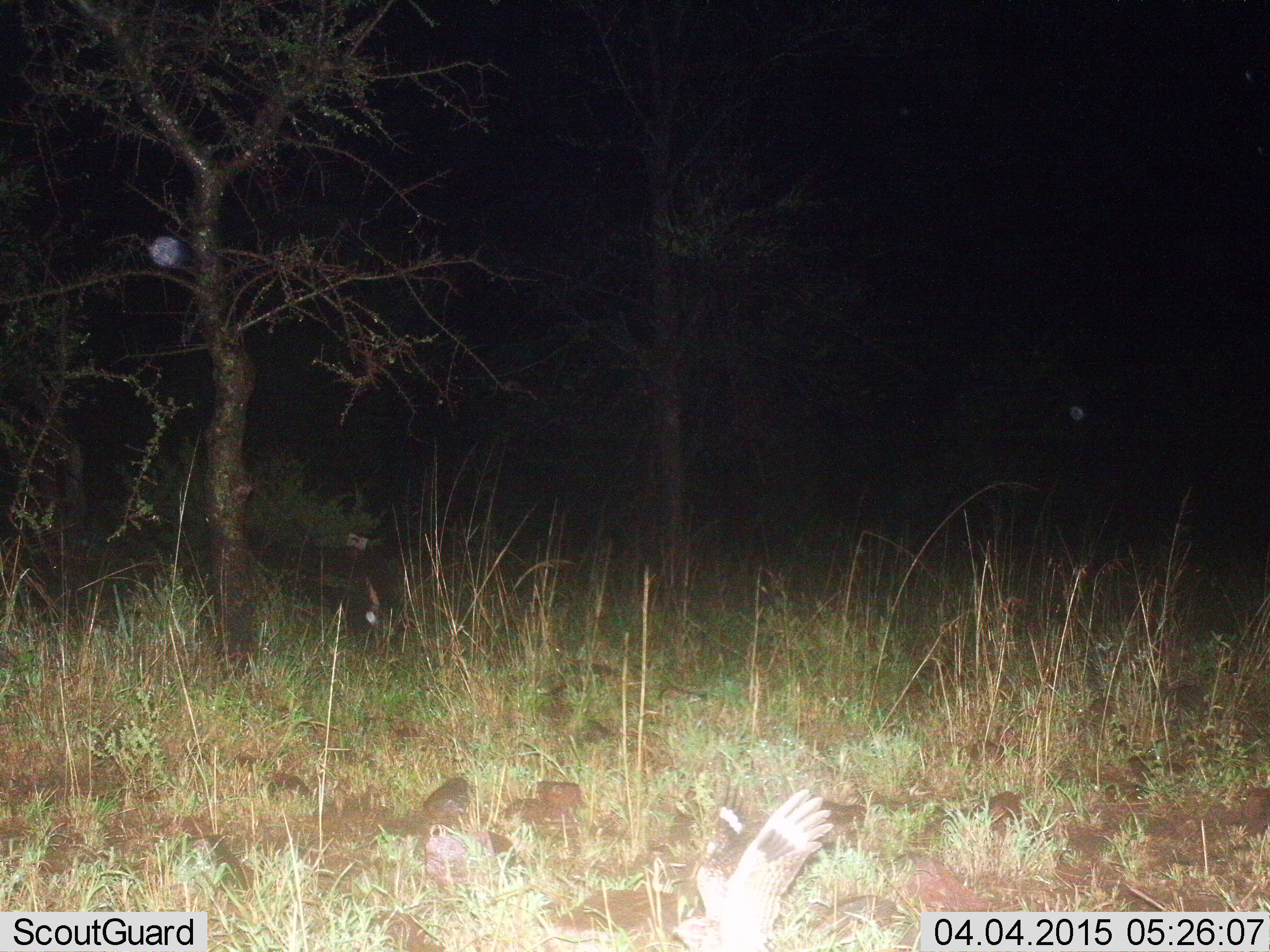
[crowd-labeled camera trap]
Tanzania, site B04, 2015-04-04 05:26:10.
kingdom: Animalia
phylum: Chordata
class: Aves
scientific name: Aves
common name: bird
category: otherbird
Otherbird (bird) (Aves), count 1. Behavior (volunteer vote fractions): standing 40%, resting 10%, moving 60%, interacting 0%. Young present (vote fraction): 0%. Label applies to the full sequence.